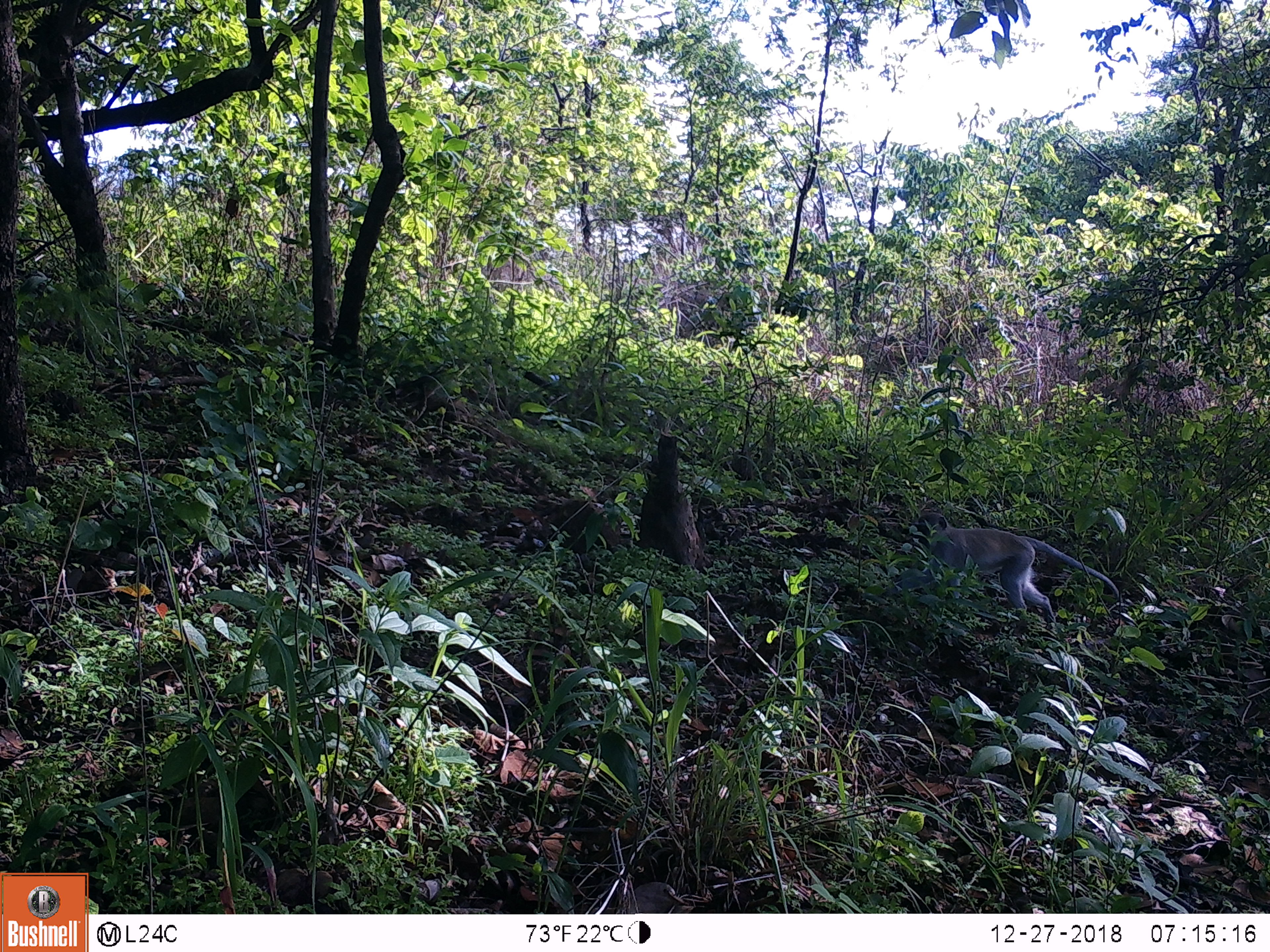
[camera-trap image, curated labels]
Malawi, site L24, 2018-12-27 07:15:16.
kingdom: Animalia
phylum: Chordata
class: Mammalia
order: Primates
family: Cercopithecidae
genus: Chlorocebus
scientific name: Chlorocebus pygerythrus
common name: vervet monkey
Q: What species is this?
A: Vervet monkey (Chlorocebus pygerythrus).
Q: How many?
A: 1.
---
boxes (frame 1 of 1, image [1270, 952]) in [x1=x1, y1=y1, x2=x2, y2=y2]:
vervet monkey: [x1=877, y1=512, x2=1142, y2=650]